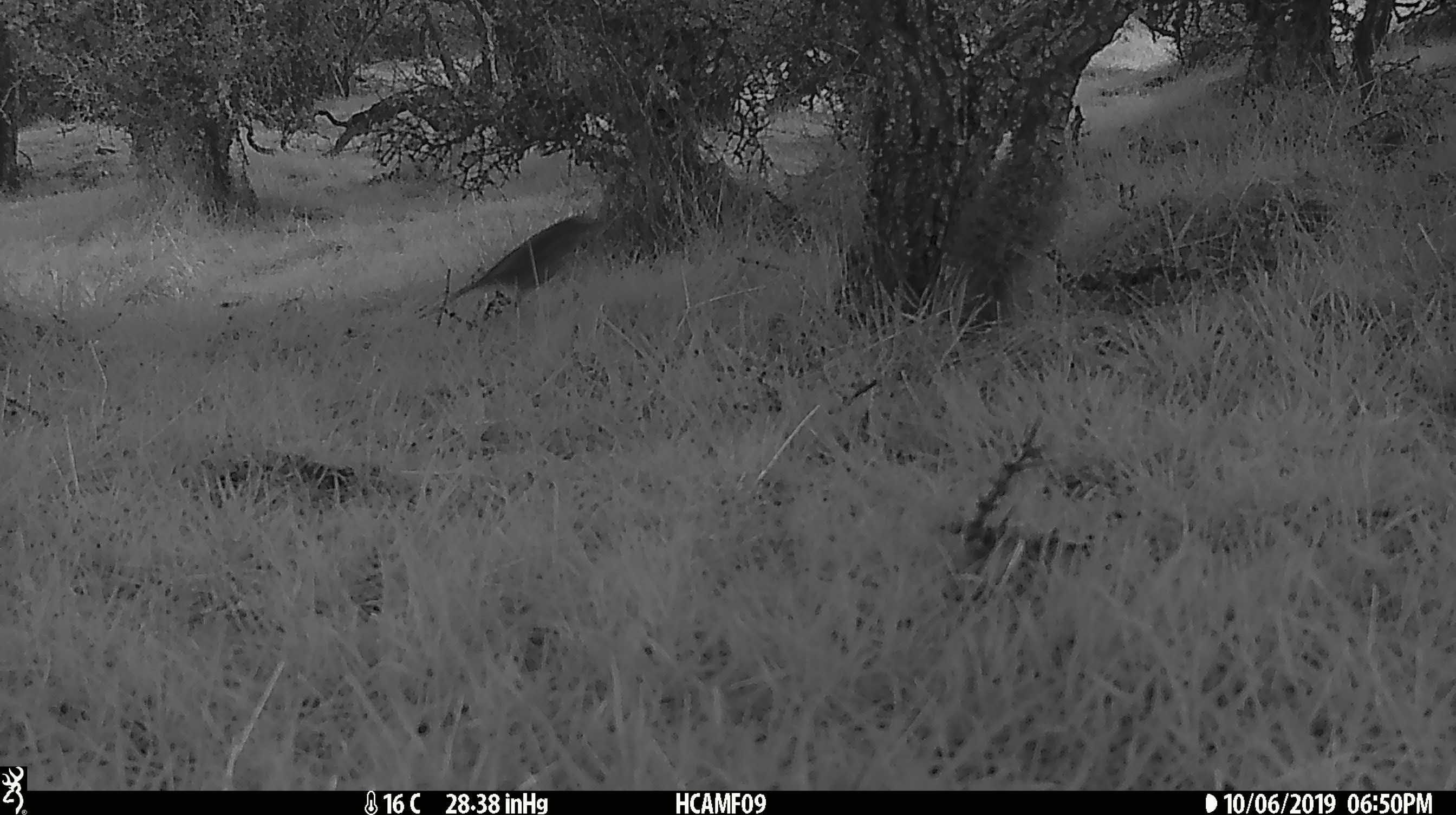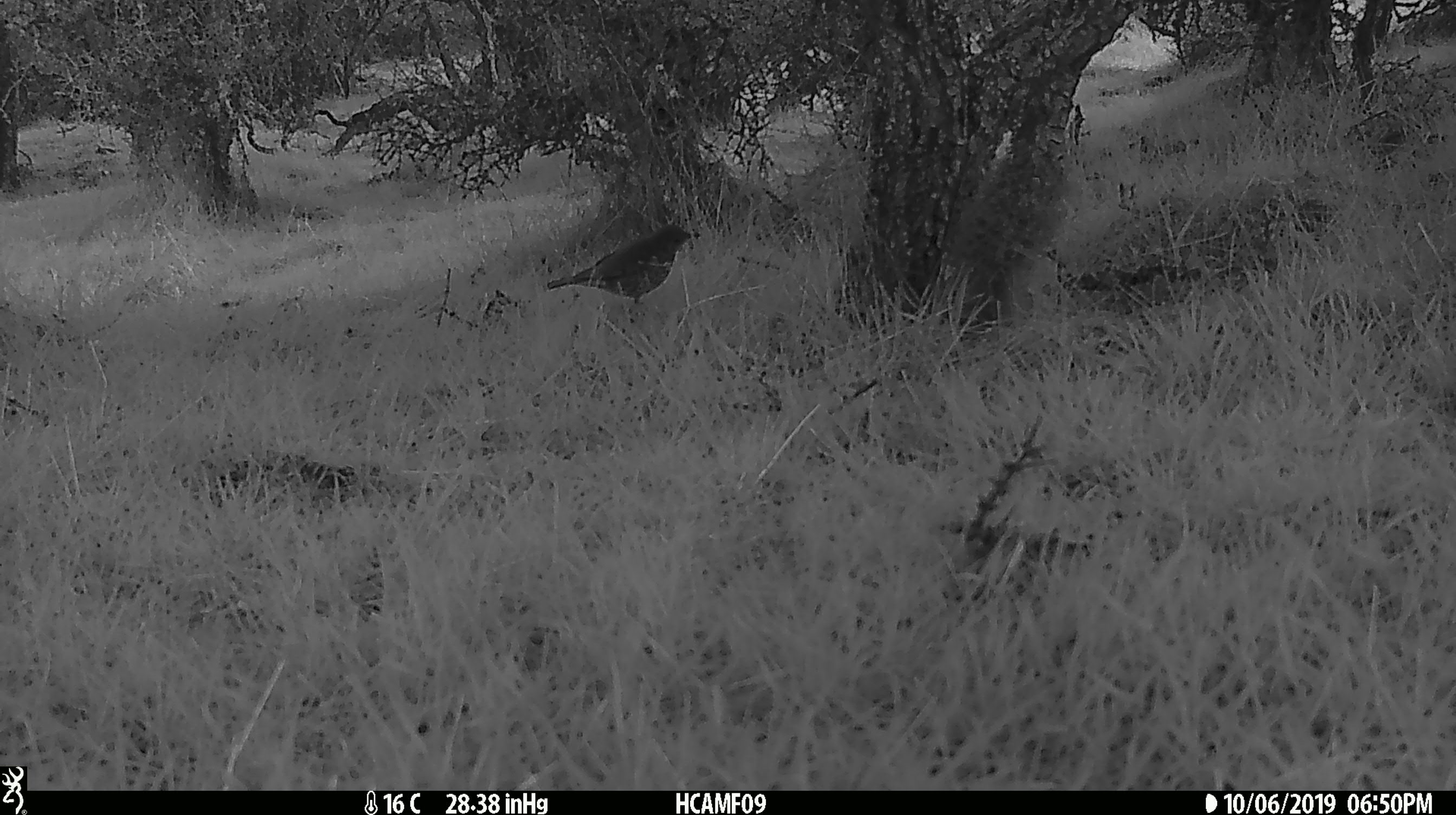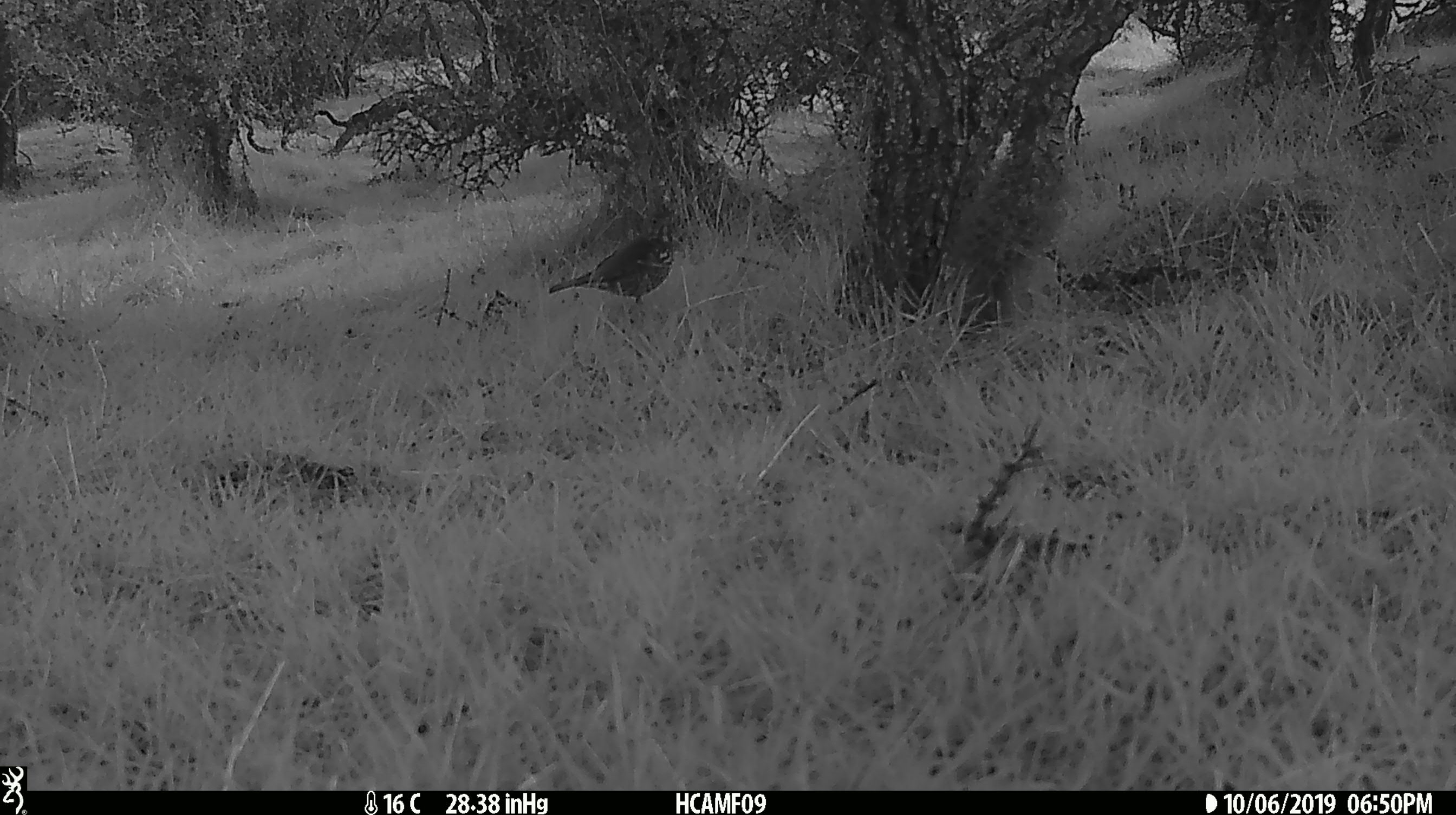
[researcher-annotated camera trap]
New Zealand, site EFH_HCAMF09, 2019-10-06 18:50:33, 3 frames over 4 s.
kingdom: Animalia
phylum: Chordata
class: Aves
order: Passeriformes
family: Turdidae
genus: Turdus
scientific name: Turdus philomelos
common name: song thrush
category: thrush